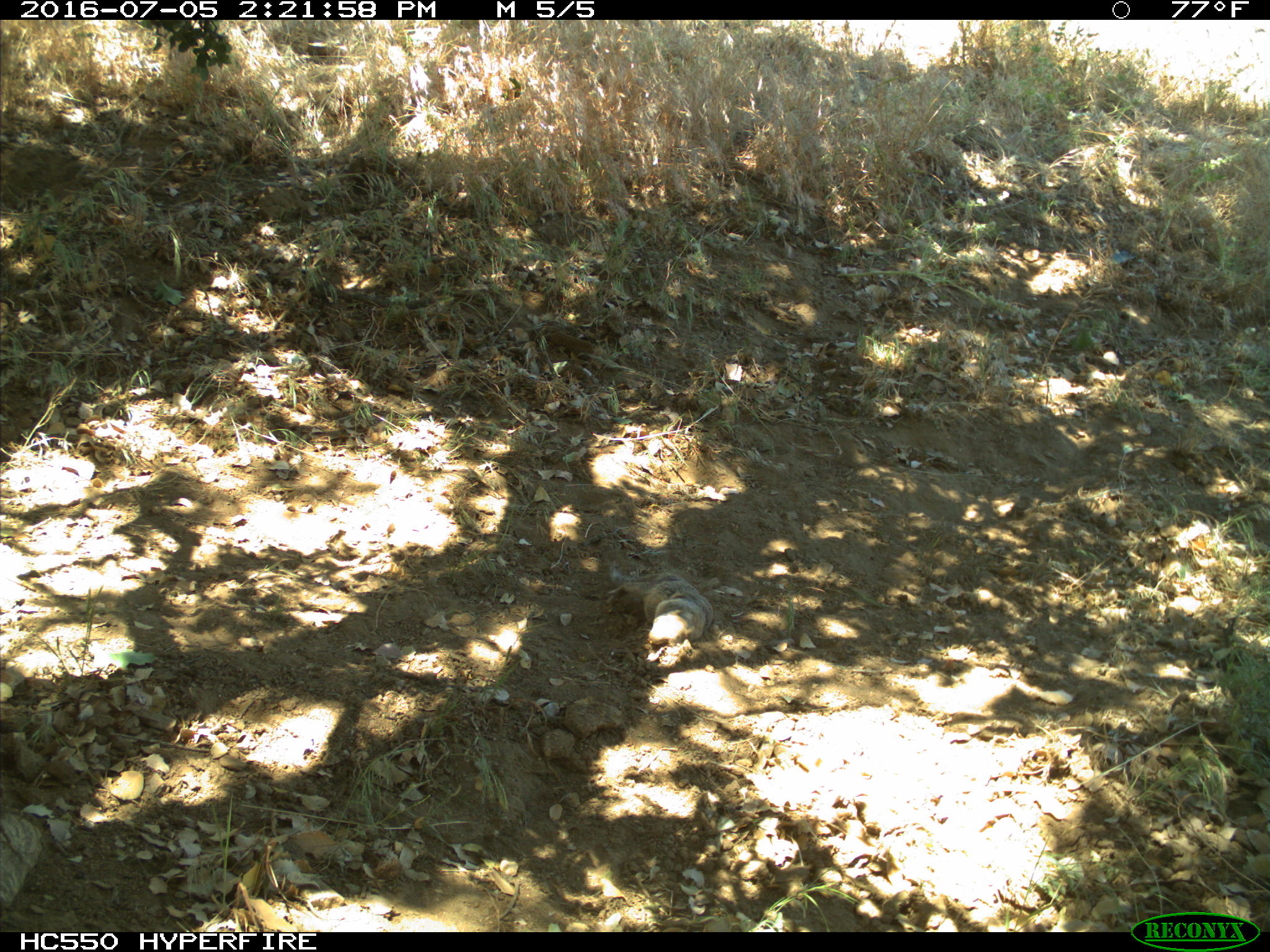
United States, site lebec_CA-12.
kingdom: Animalia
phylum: Chordata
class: Mammalia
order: Rodentia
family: Sciuridae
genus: Otospermophilus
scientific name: Otospermophilus beecheyi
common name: california ground squirrel